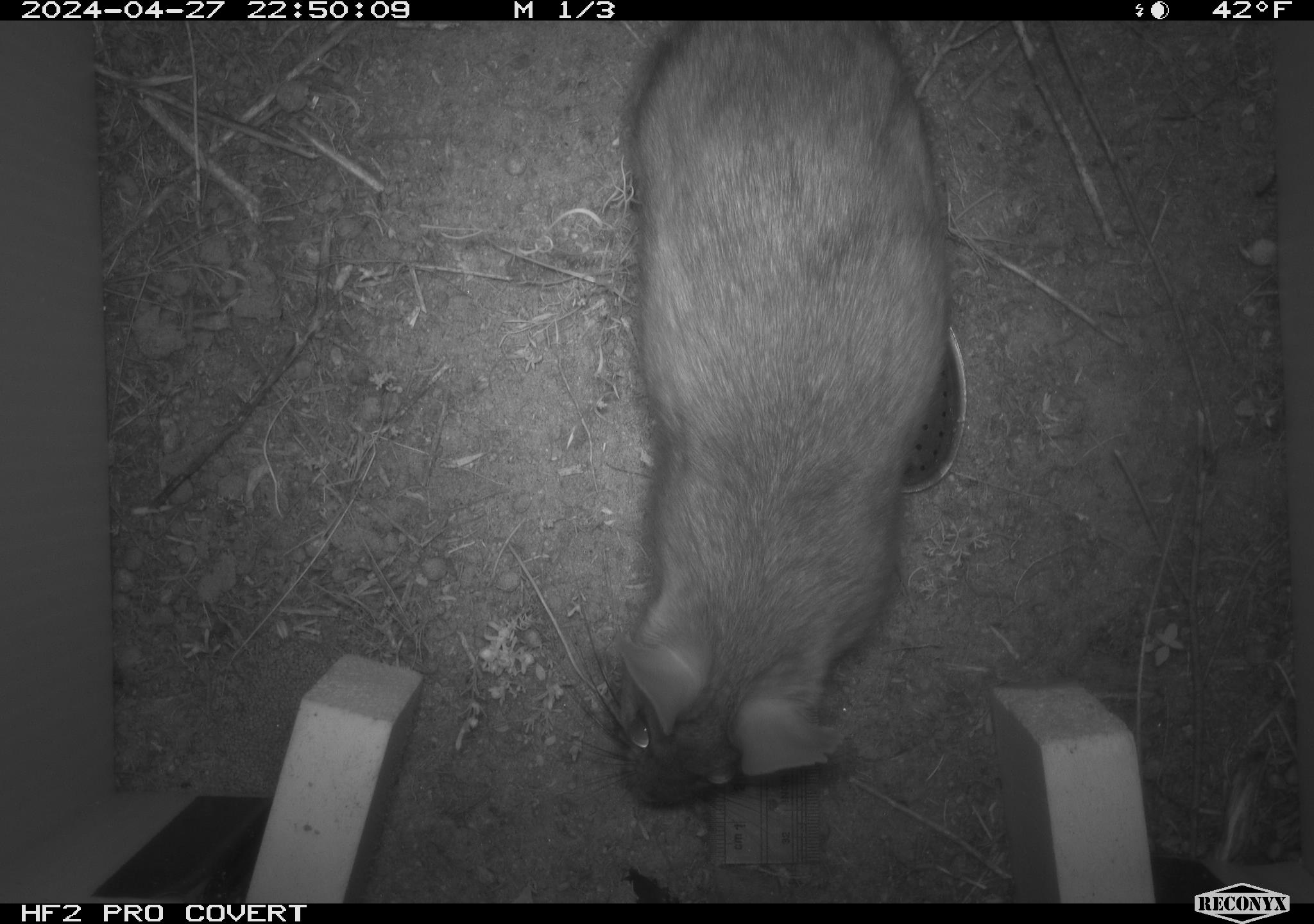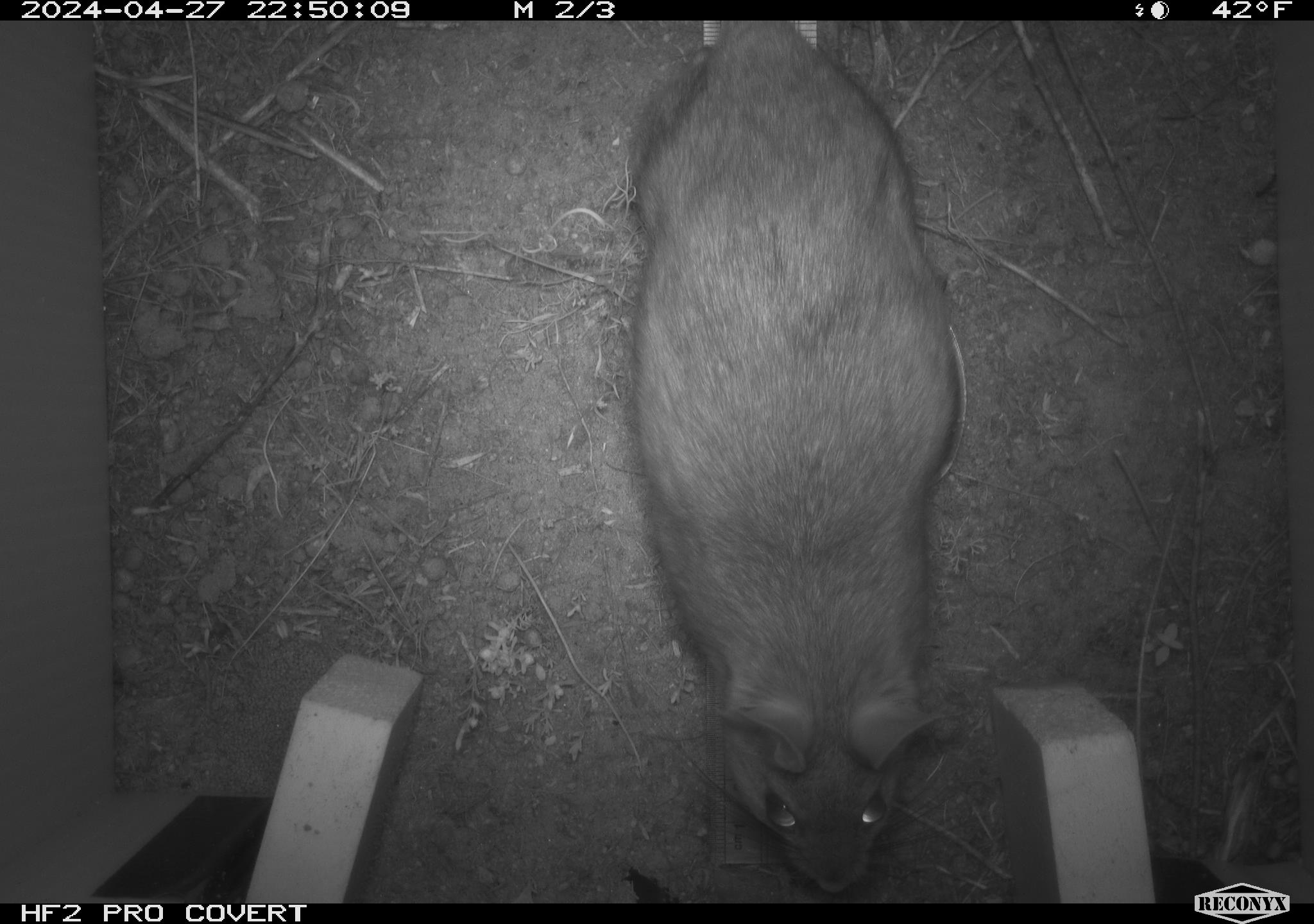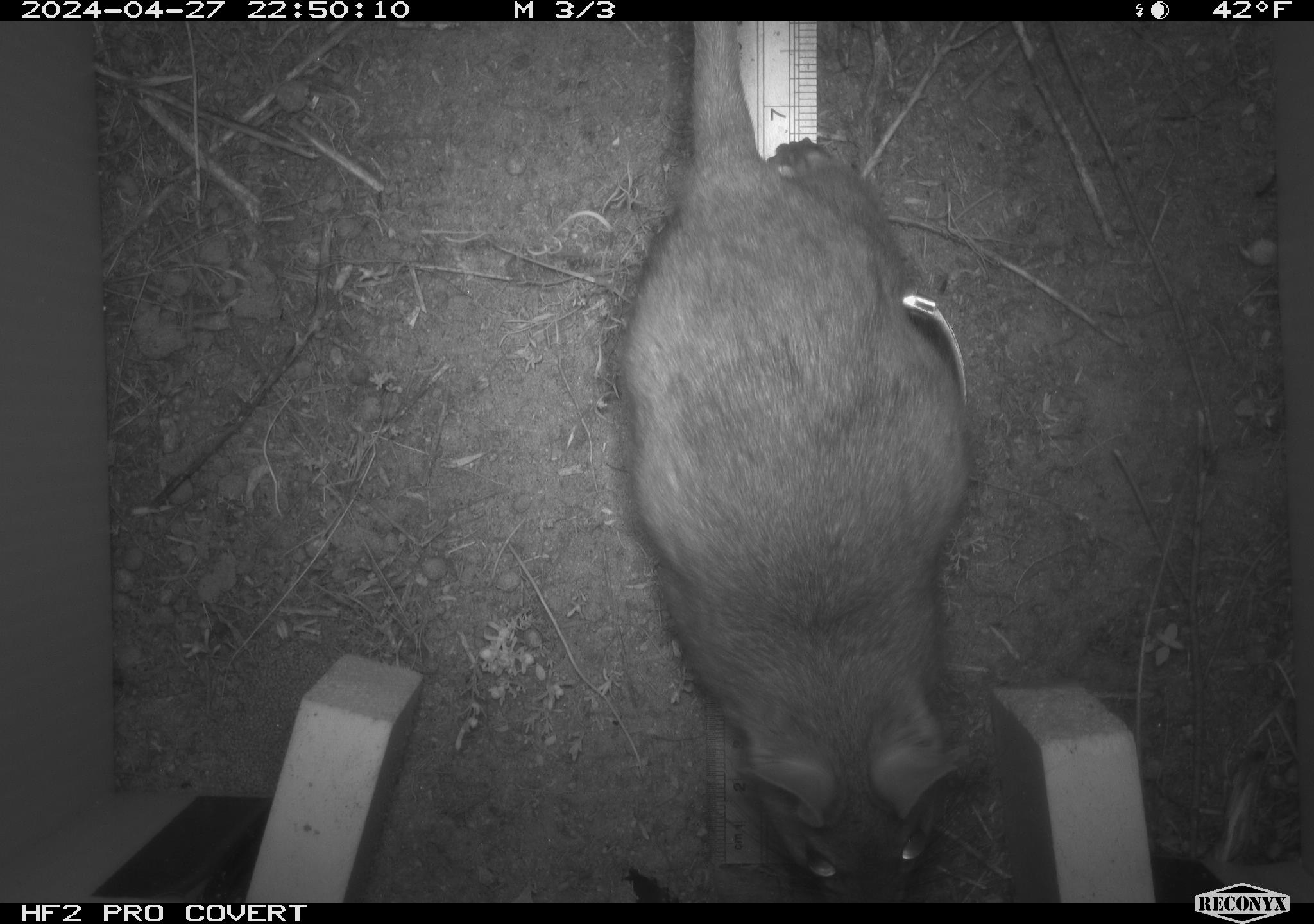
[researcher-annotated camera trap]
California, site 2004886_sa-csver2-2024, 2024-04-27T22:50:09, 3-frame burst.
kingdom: Animalia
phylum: Chordata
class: Mammalia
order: Rodentia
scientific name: Rodentia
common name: rodent